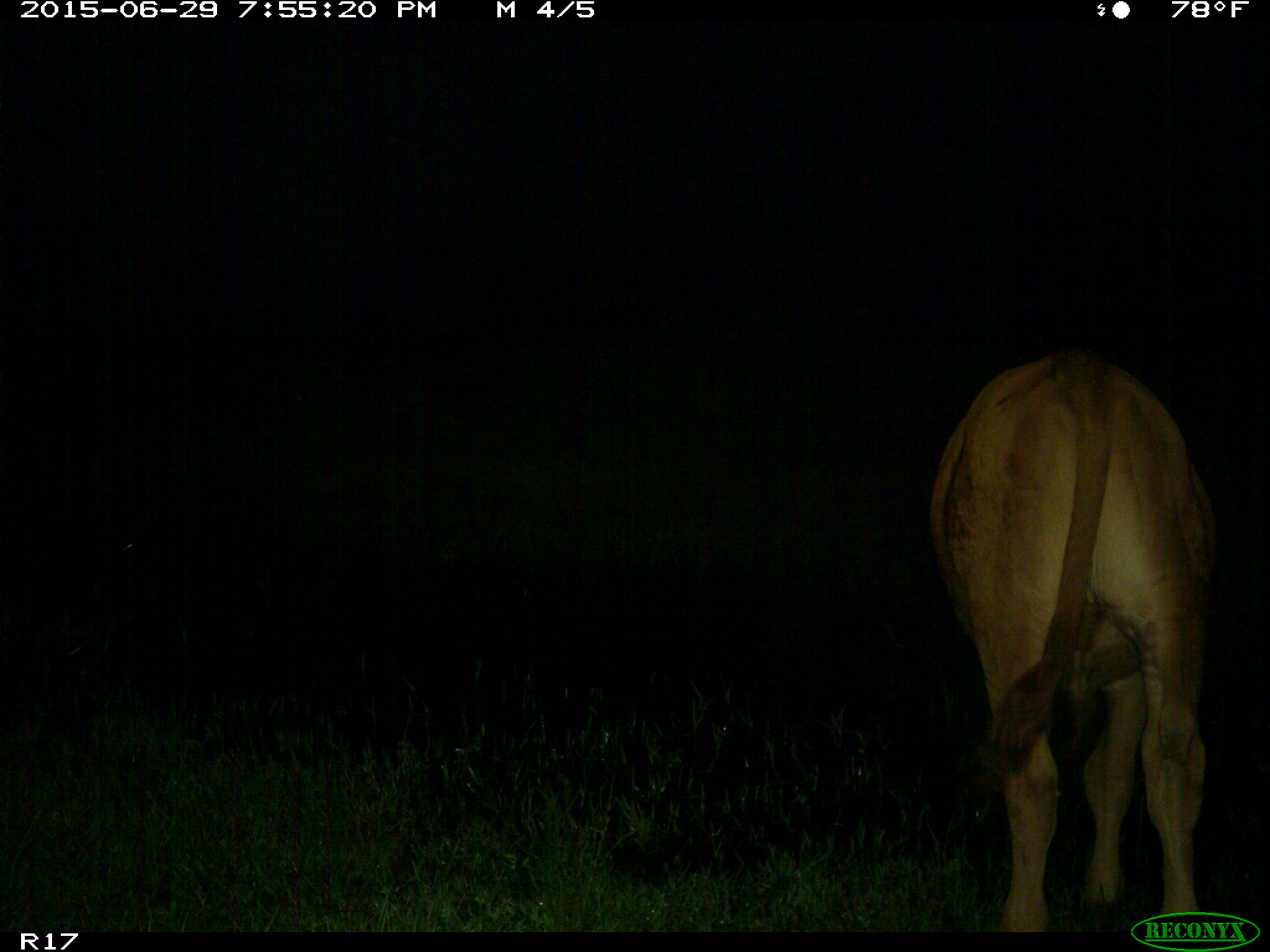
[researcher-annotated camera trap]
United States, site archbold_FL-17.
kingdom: Animalia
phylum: Chordata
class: Mammalia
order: Artiodactyla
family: Bovidae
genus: Bos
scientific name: Bos taurus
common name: domestic cow